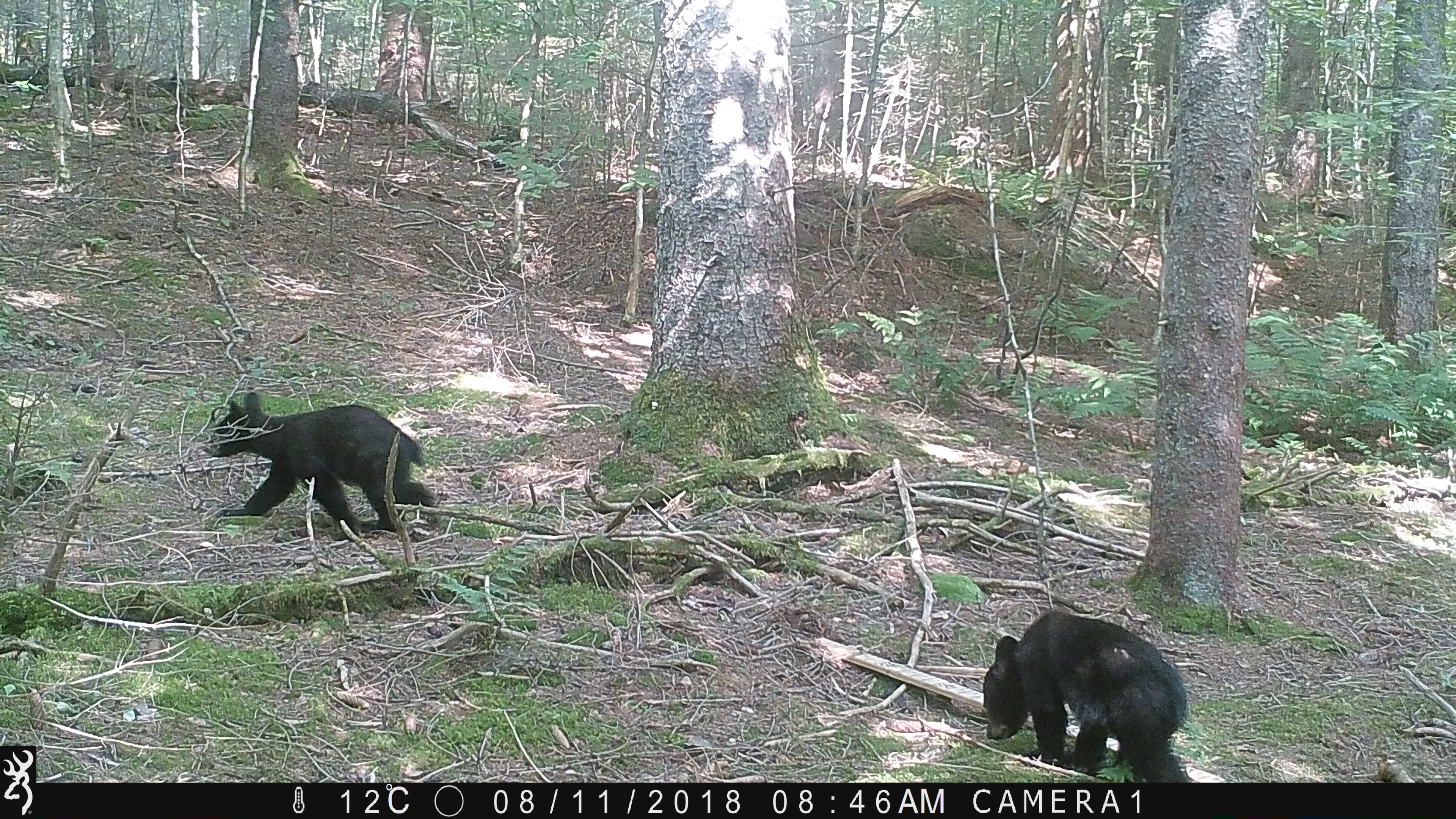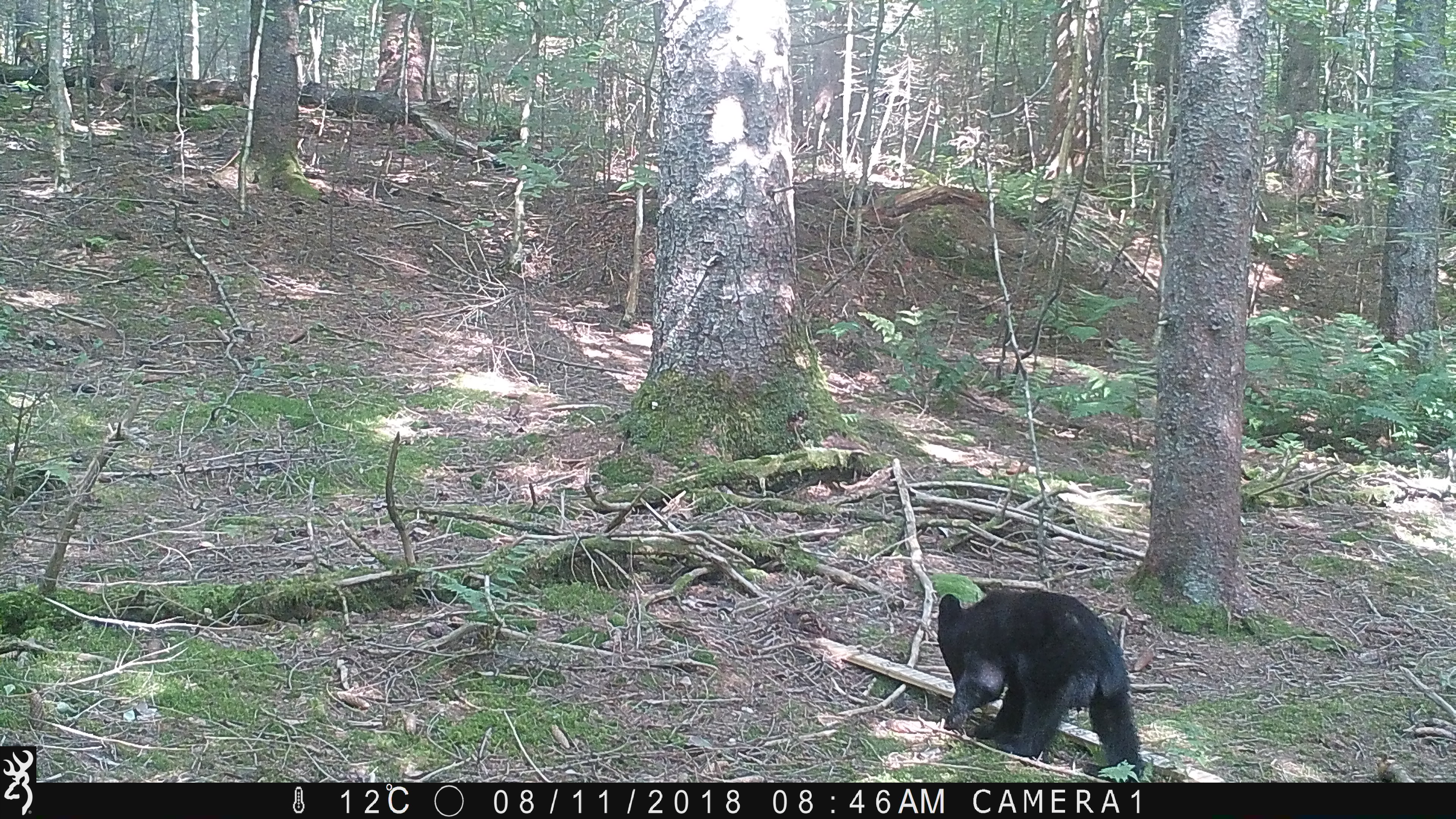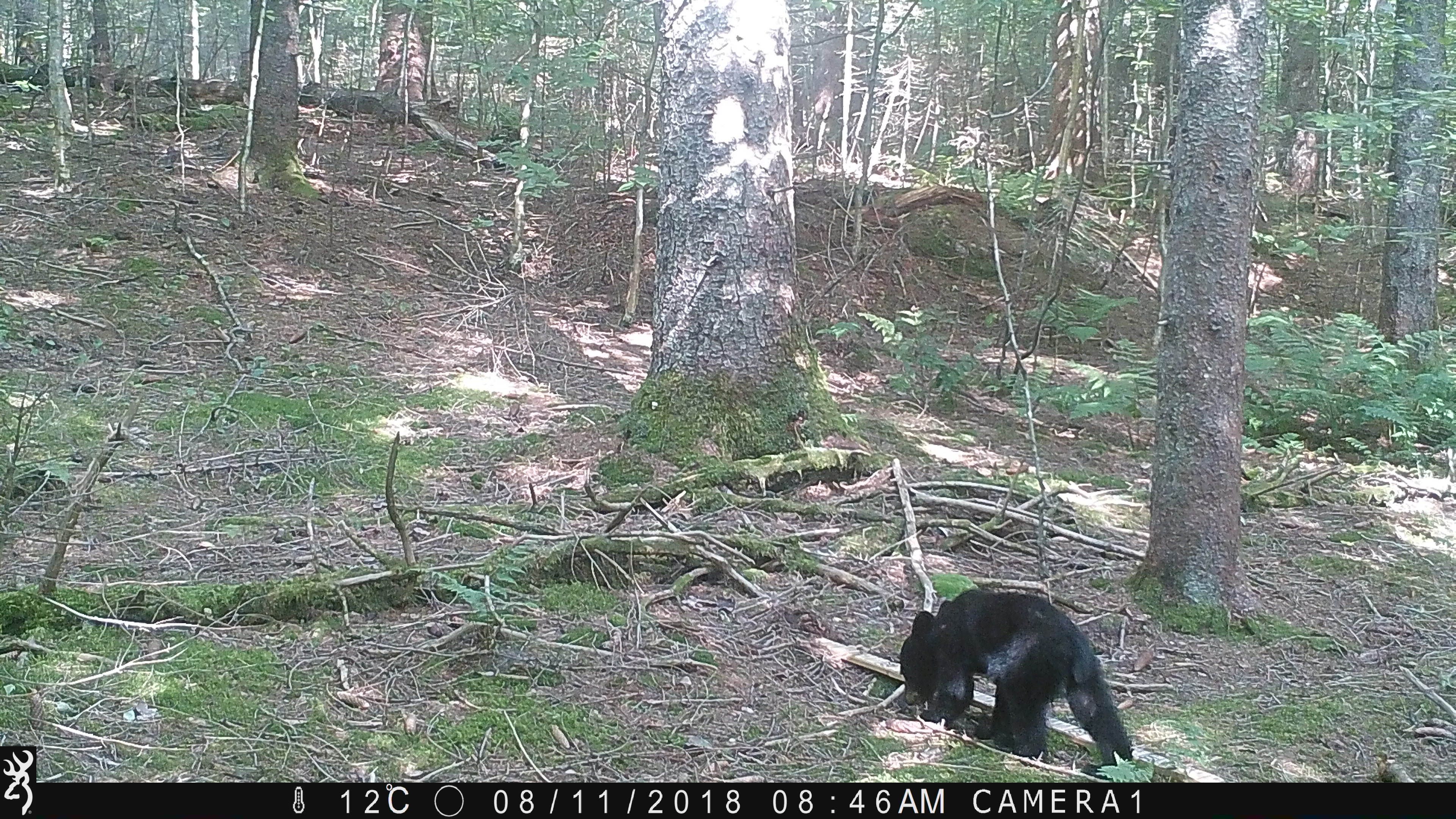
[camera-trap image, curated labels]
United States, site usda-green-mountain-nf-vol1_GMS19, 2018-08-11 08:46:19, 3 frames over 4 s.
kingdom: Animalia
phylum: Chordata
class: Mammalia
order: Carnivora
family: Ursidae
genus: Ursus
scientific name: Ursus americanus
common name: black bear